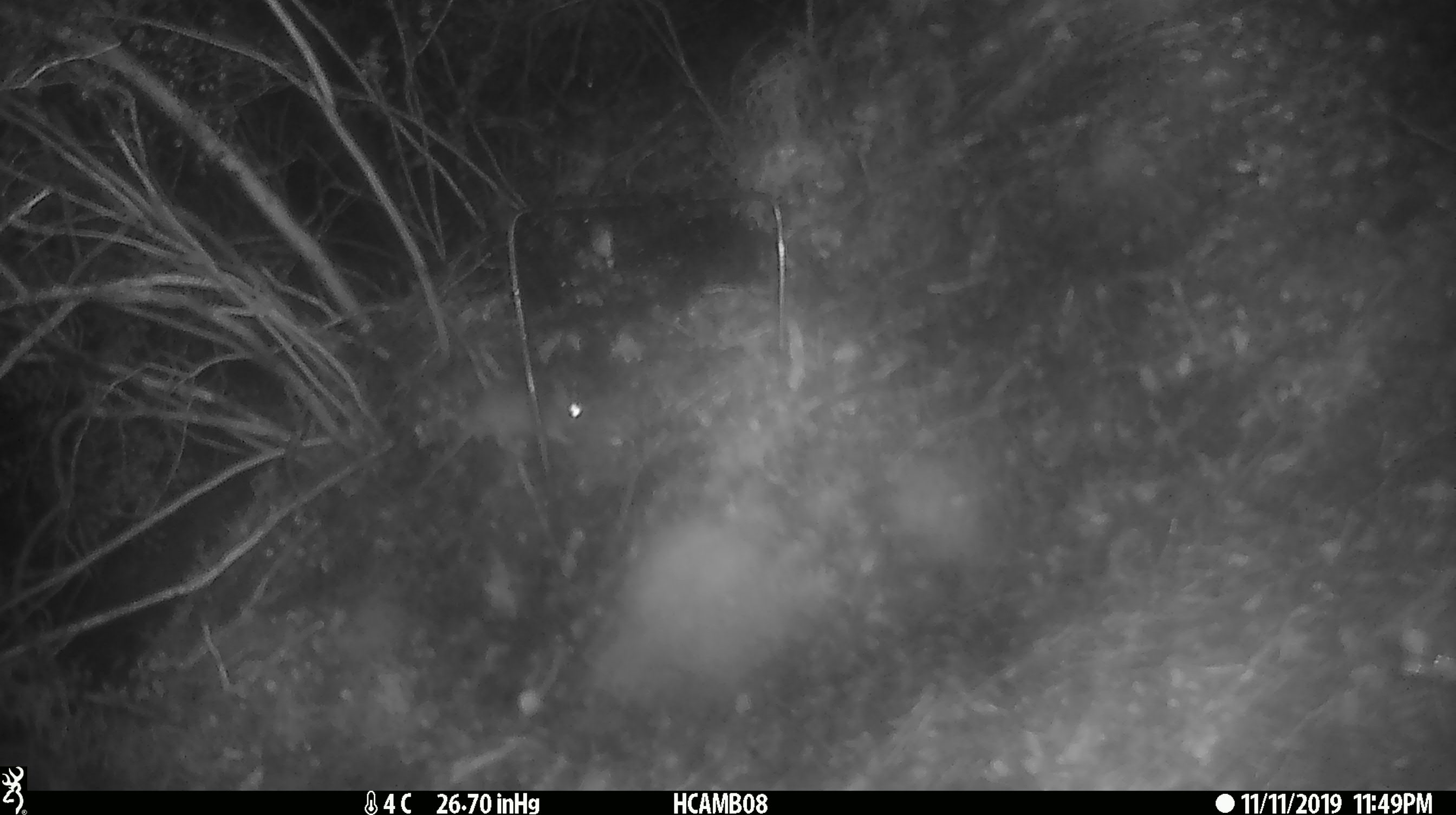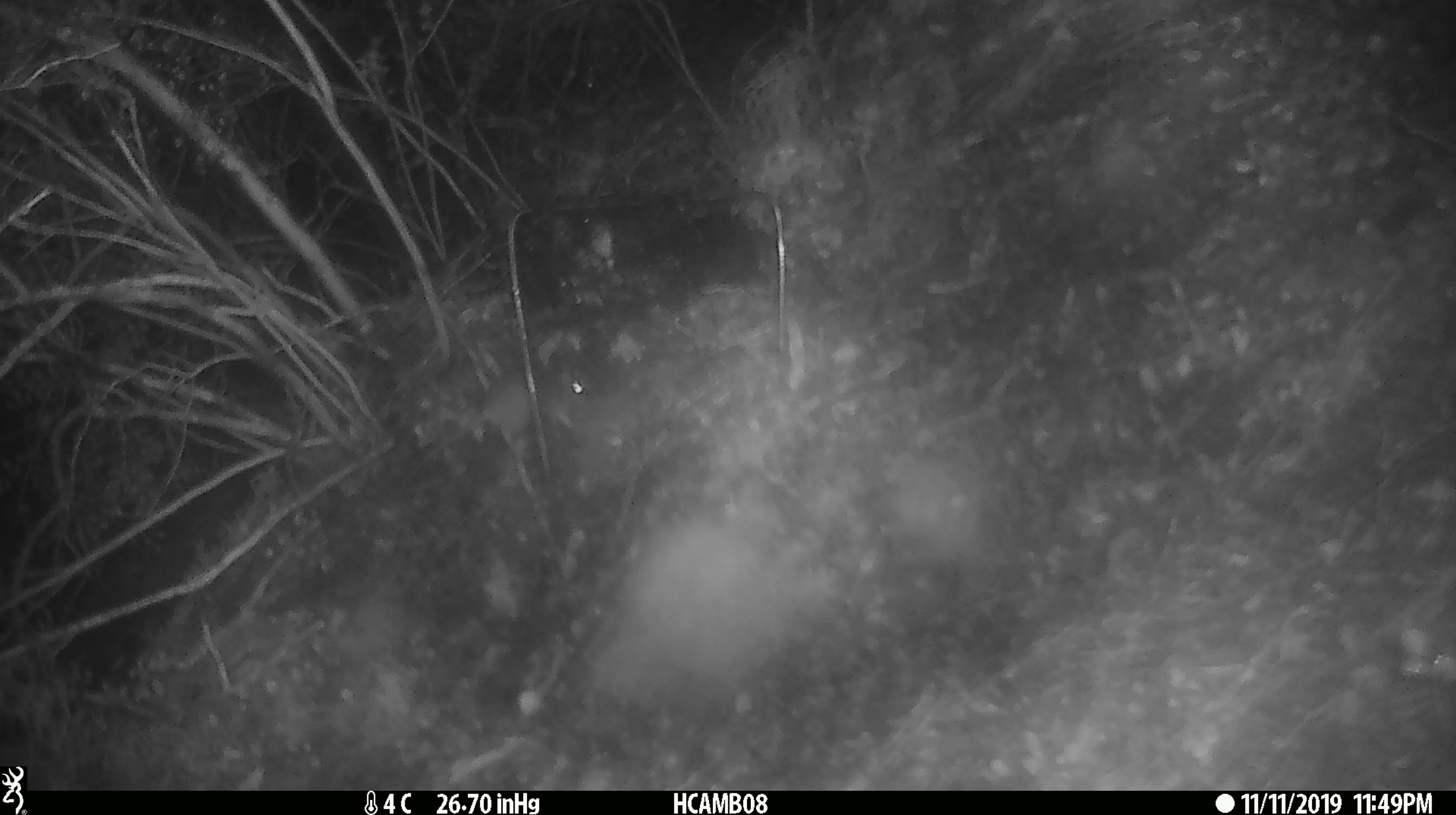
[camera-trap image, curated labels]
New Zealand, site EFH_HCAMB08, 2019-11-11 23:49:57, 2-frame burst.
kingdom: Animalia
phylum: Chordata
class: Mammalia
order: Rodentia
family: Muridae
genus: Mus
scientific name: Mus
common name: mouse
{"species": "mouse (Mus)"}